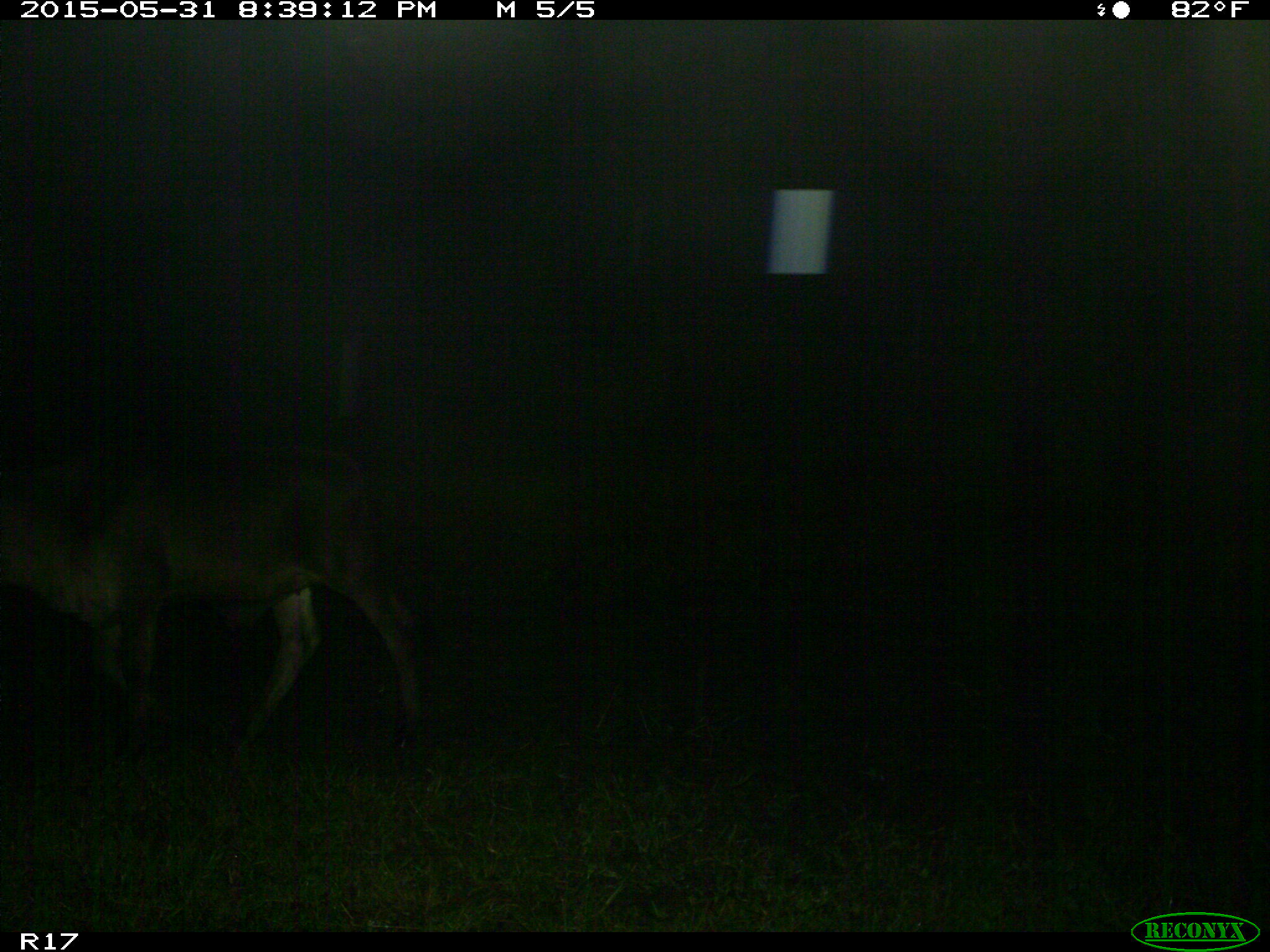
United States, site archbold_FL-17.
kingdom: Animalia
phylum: Chordata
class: Mammalia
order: Artiodactyla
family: Bovidae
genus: Bos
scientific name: Bos taurus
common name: domestic cow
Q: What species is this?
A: Bos taurus (domestic cow).